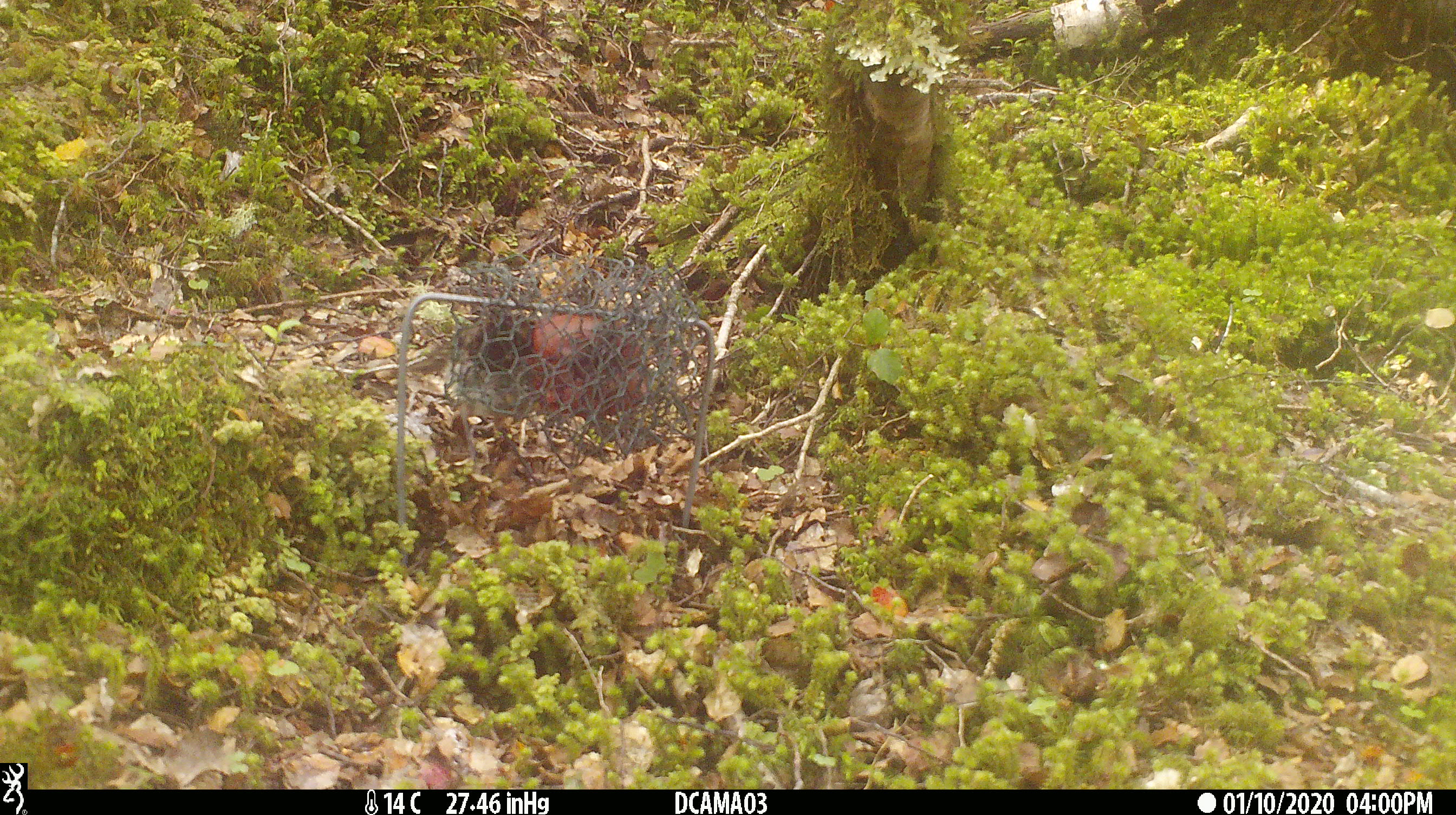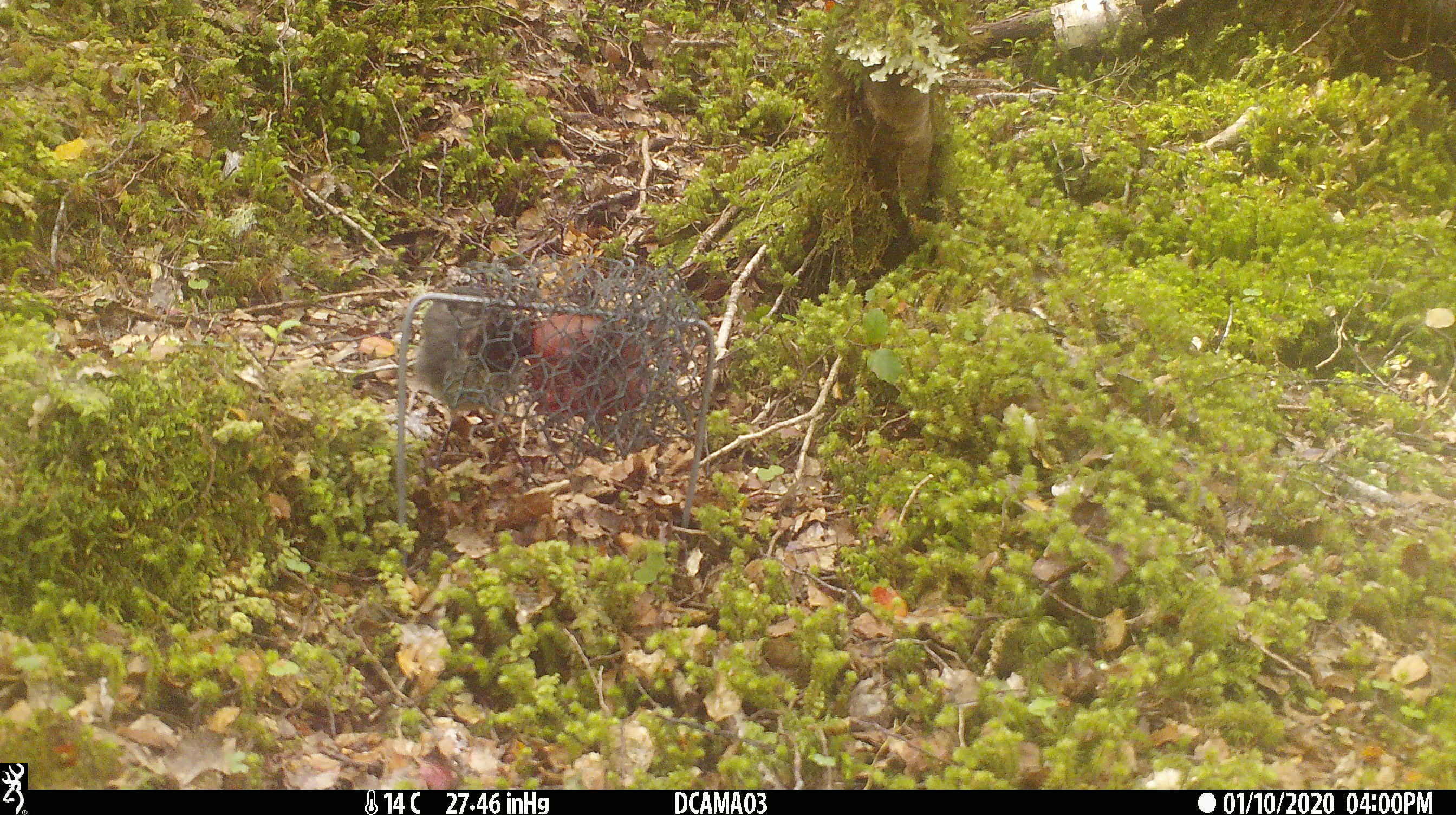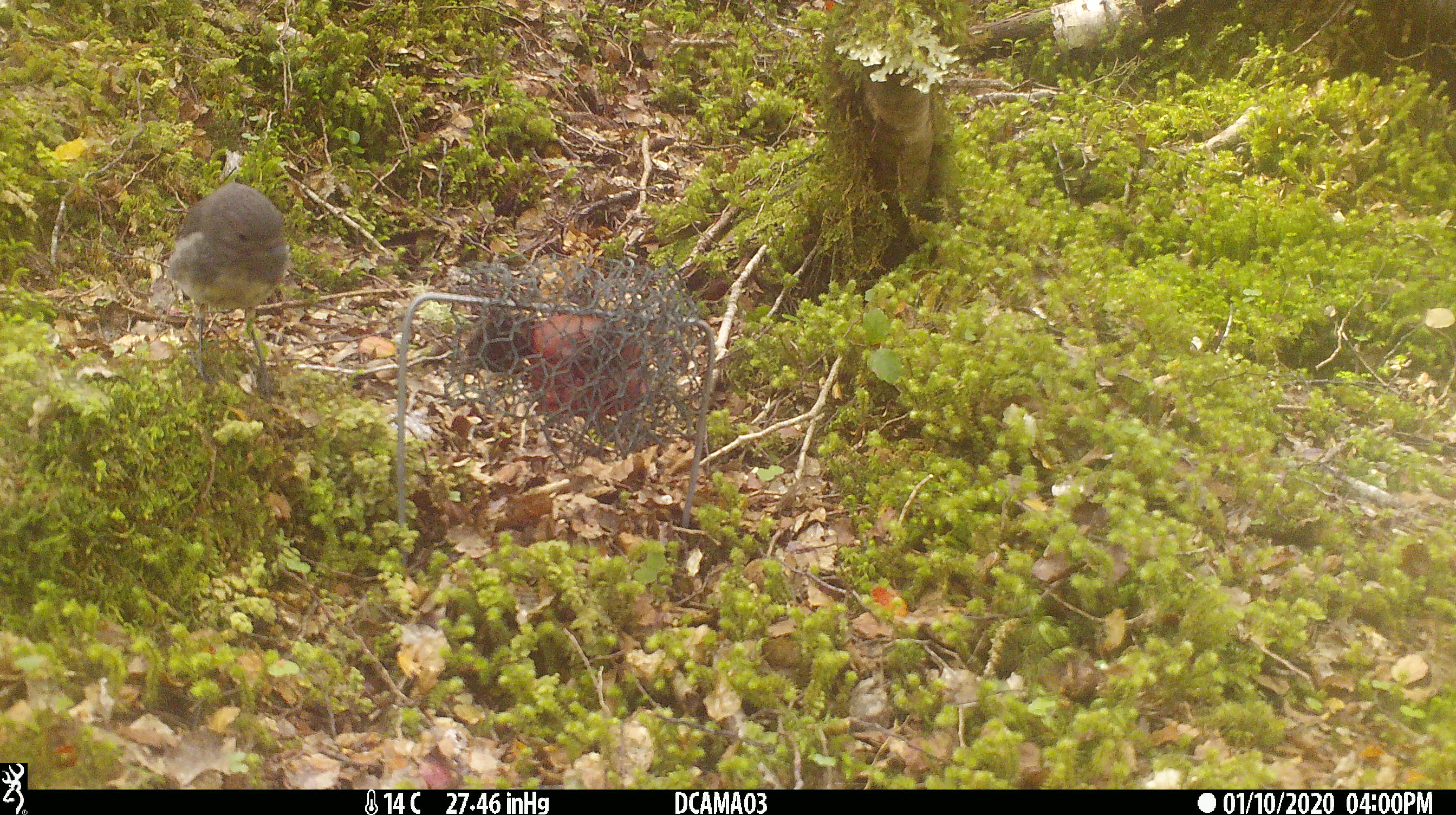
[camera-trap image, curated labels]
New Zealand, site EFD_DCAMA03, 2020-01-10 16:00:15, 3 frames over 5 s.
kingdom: Animalia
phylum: Chordata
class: Aves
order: Passeriformes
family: Petroicidae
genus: Petroica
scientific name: Petroica australis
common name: new zealand robin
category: robin